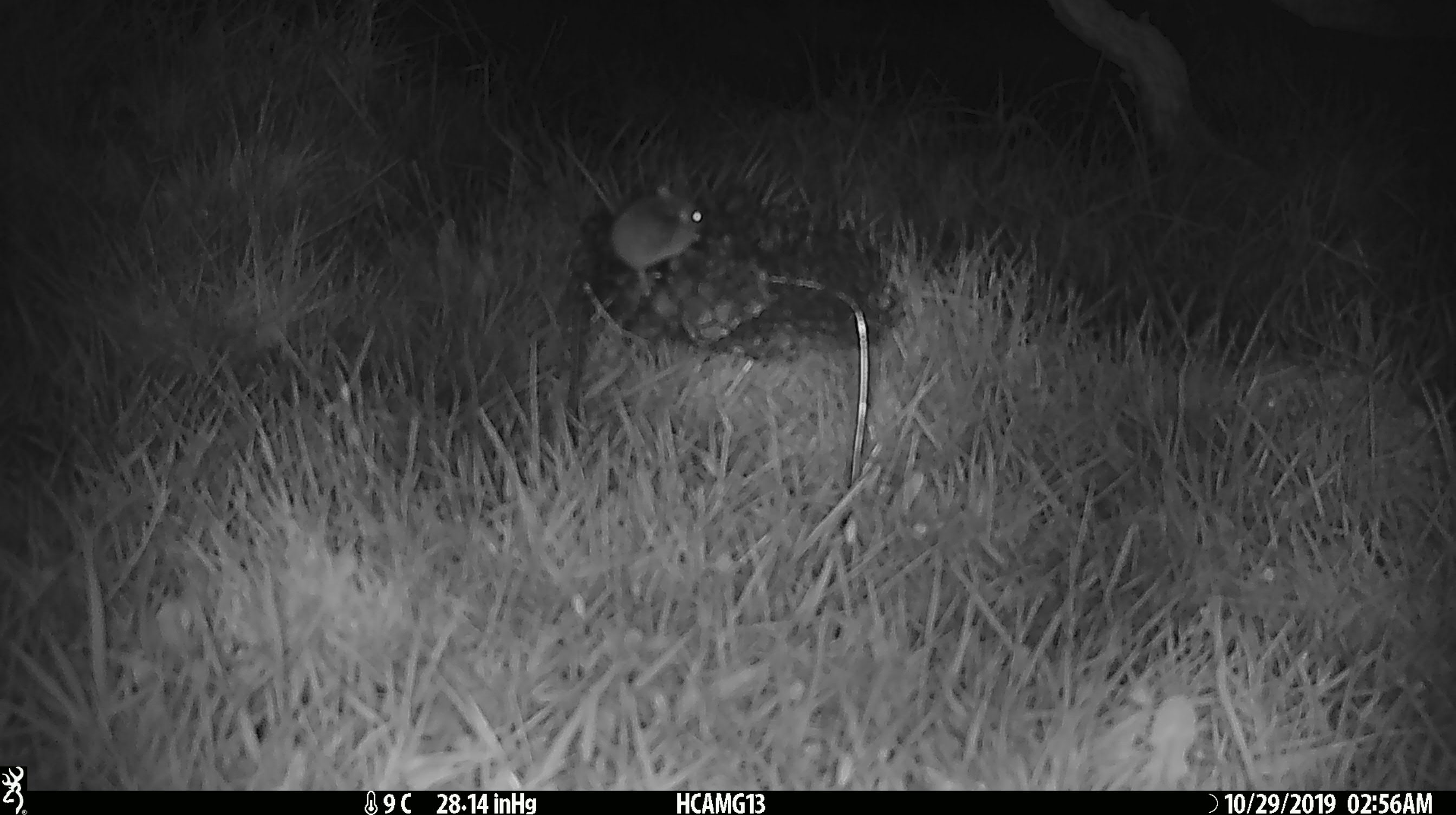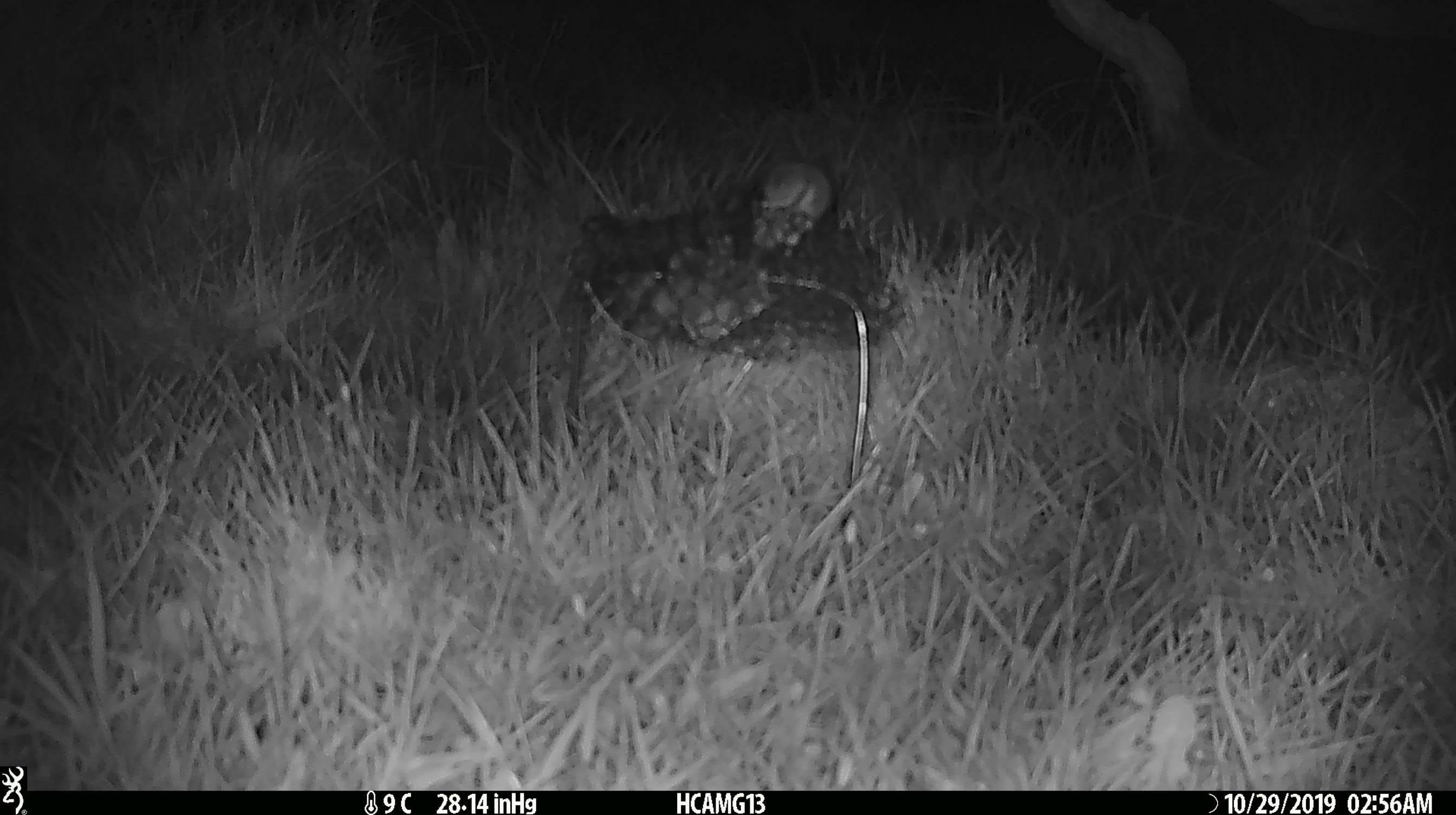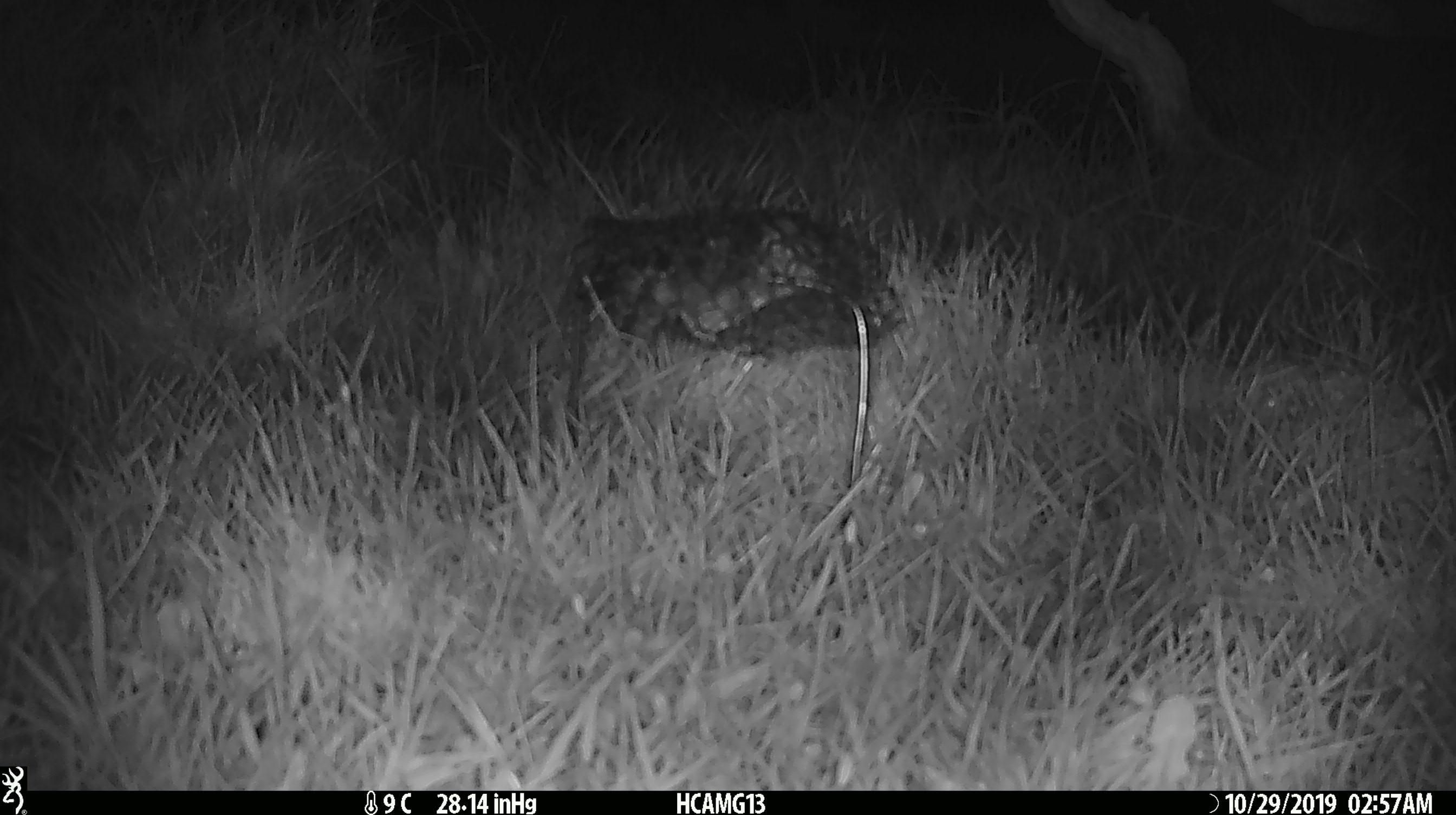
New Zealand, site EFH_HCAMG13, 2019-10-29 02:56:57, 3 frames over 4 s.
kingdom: Animalia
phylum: Chordata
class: Mammalia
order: Rodentia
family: Muridae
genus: Mus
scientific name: Mus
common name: mouse